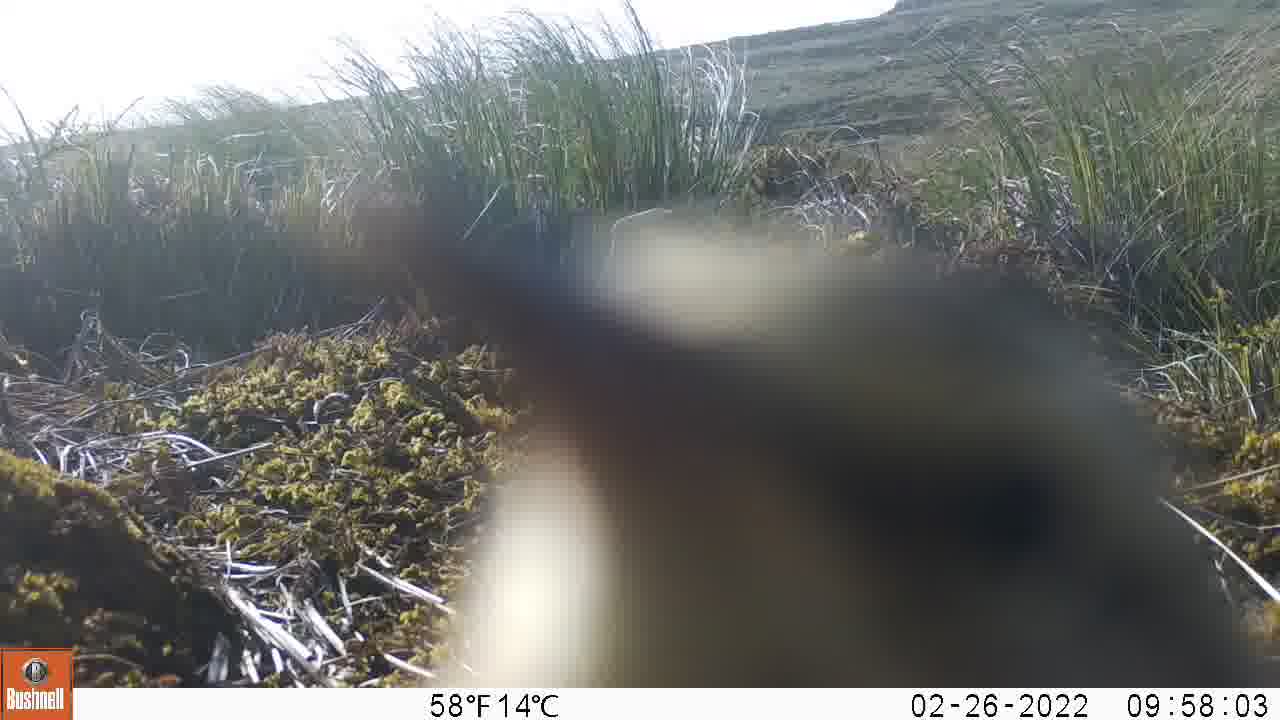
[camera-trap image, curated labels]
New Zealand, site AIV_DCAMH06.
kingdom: Animalia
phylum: Chordata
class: Aves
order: Passeriformes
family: Motacillidae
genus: Anthus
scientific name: Anthus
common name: pipit